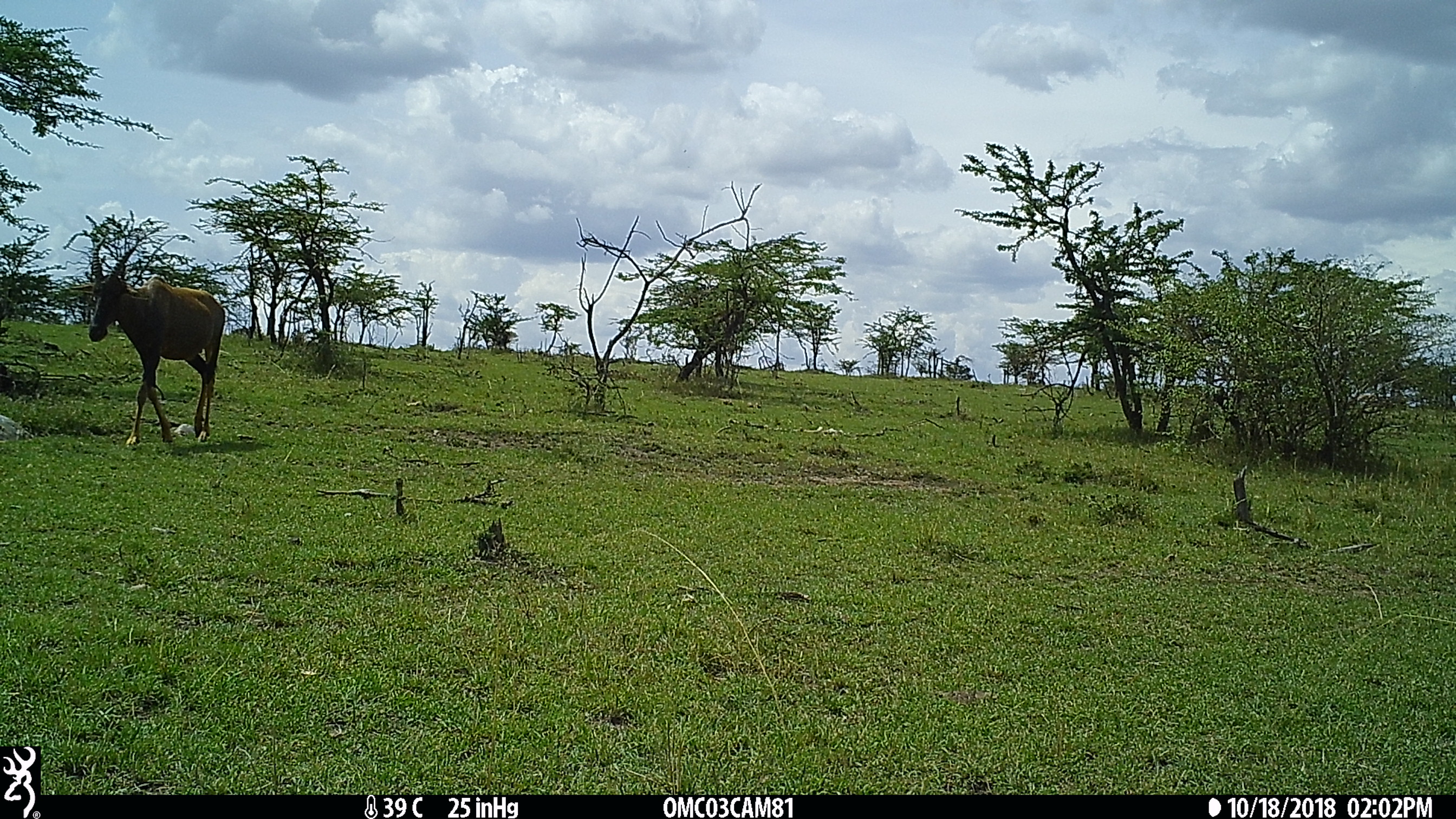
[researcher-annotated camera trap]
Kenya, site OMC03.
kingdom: Animalia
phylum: Chordata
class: Mammalia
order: Artiodactyla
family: Bovidae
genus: Damaliscus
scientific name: Damaliscus lunatus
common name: topi